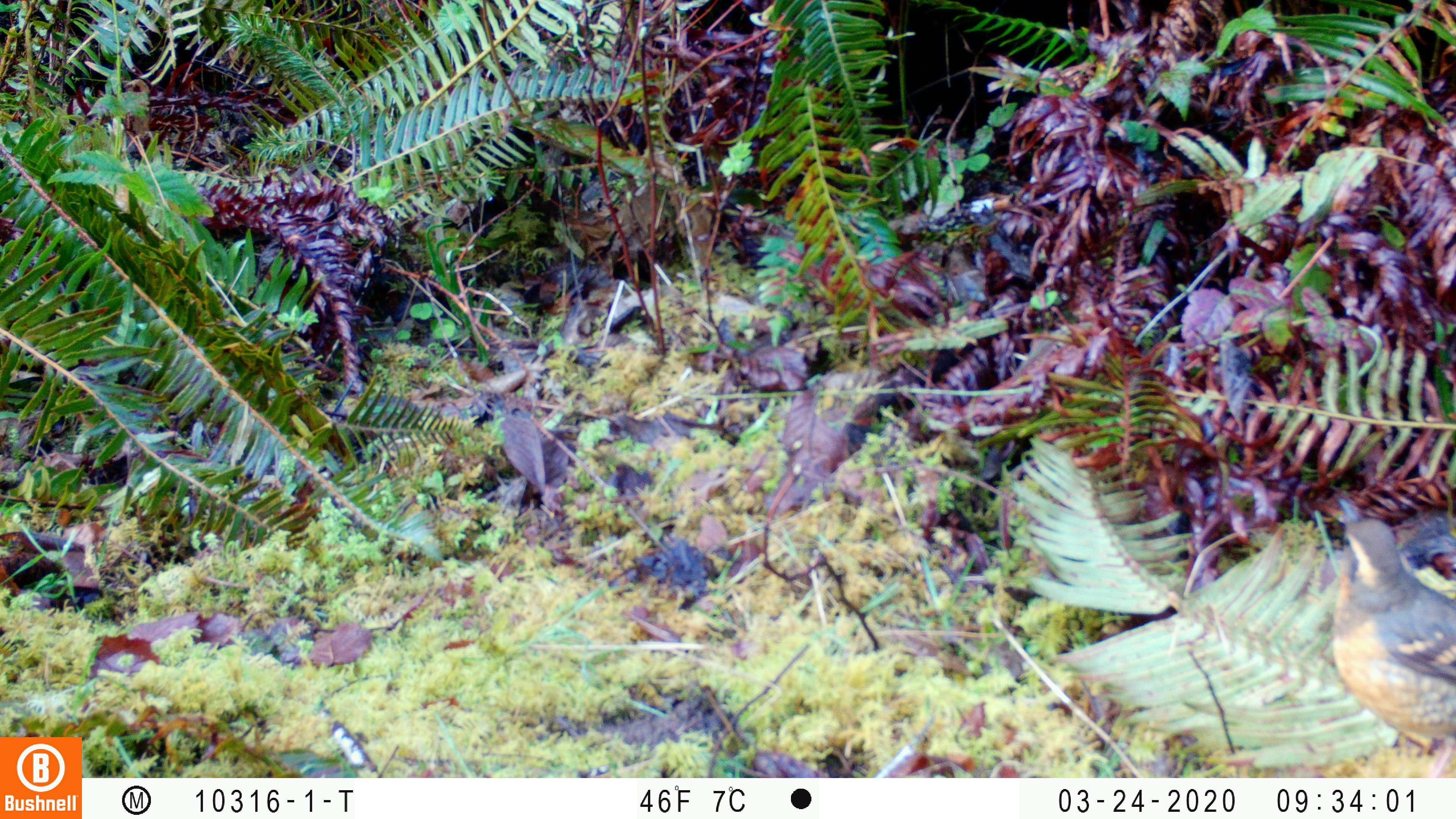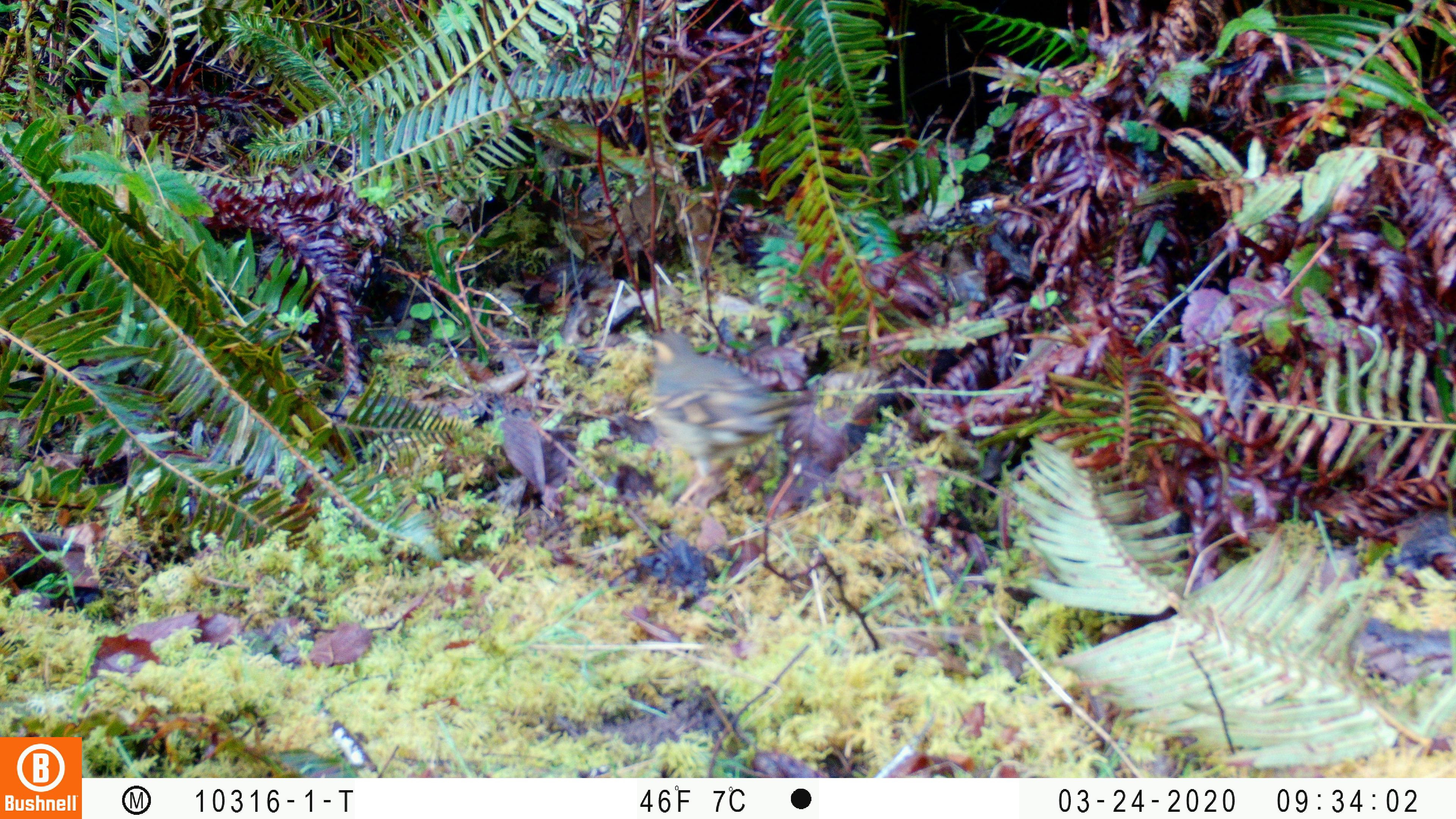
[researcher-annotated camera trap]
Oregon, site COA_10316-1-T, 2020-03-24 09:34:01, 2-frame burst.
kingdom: Animalia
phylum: Chordata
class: Aves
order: Passeriformes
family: Turdidae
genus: Ixoreus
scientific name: Ixoreus naevius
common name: varied thrush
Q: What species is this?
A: Varied thrush (Ixoreus naevius).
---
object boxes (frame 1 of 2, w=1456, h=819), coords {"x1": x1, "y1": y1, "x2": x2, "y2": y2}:
varied thrush: {"x1": 1334, "y1": 496, "x2": 1452, "y2": 748}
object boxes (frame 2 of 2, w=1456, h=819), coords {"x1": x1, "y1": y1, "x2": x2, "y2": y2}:
varied thrush: {"x1": 643, "y1": 331, "x2": 791, "y2": 501}